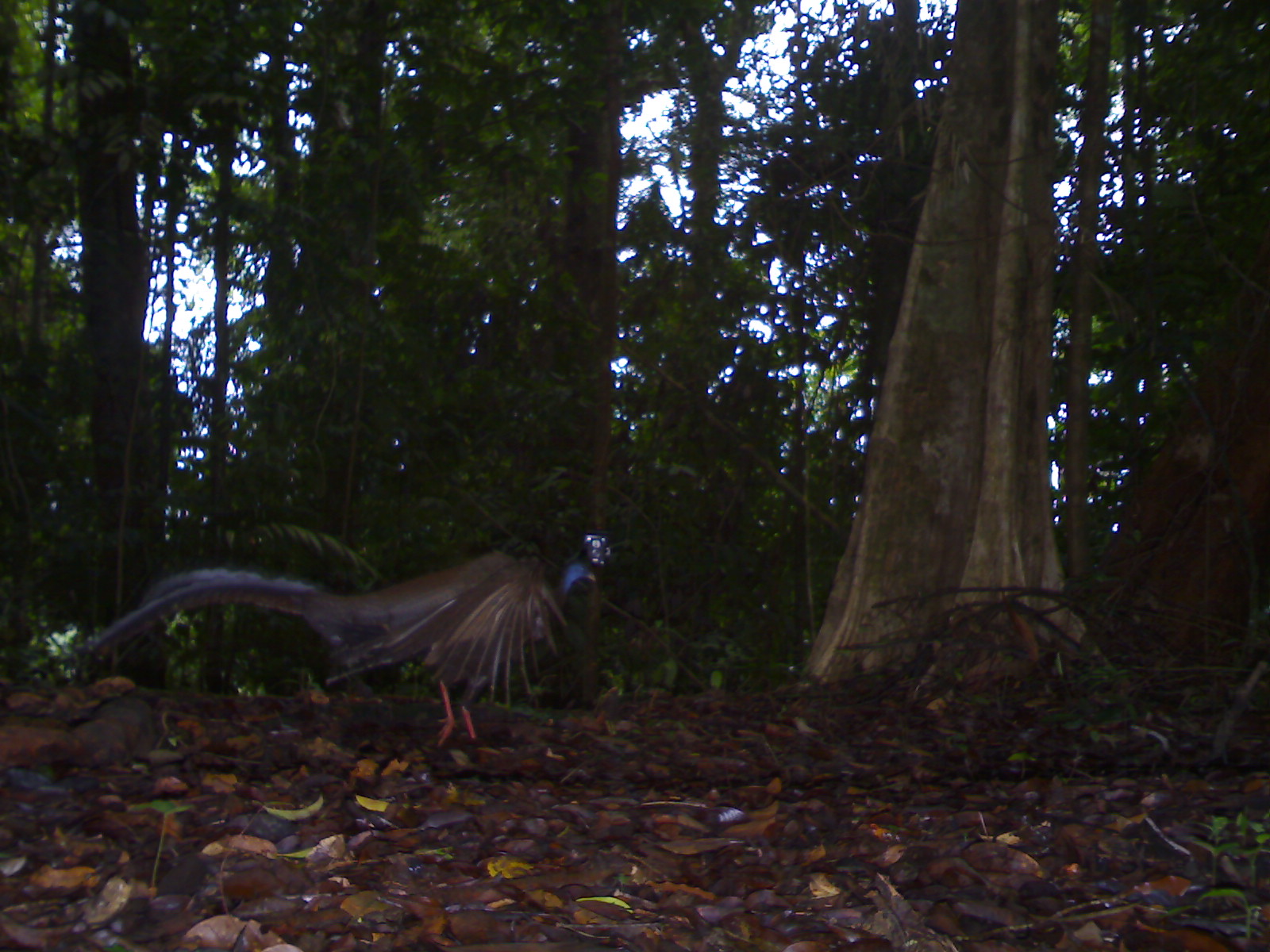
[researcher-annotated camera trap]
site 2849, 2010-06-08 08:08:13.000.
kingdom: Animalia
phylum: Chordata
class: Aves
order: Galliformes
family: Phasianidae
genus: Argusianus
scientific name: Argusianus argus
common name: great argus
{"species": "Argusianus argus (great argus)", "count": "1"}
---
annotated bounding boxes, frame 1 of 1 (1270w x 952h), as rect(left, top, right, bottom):
argusianus argus: rect(86, 546, 596, 745)